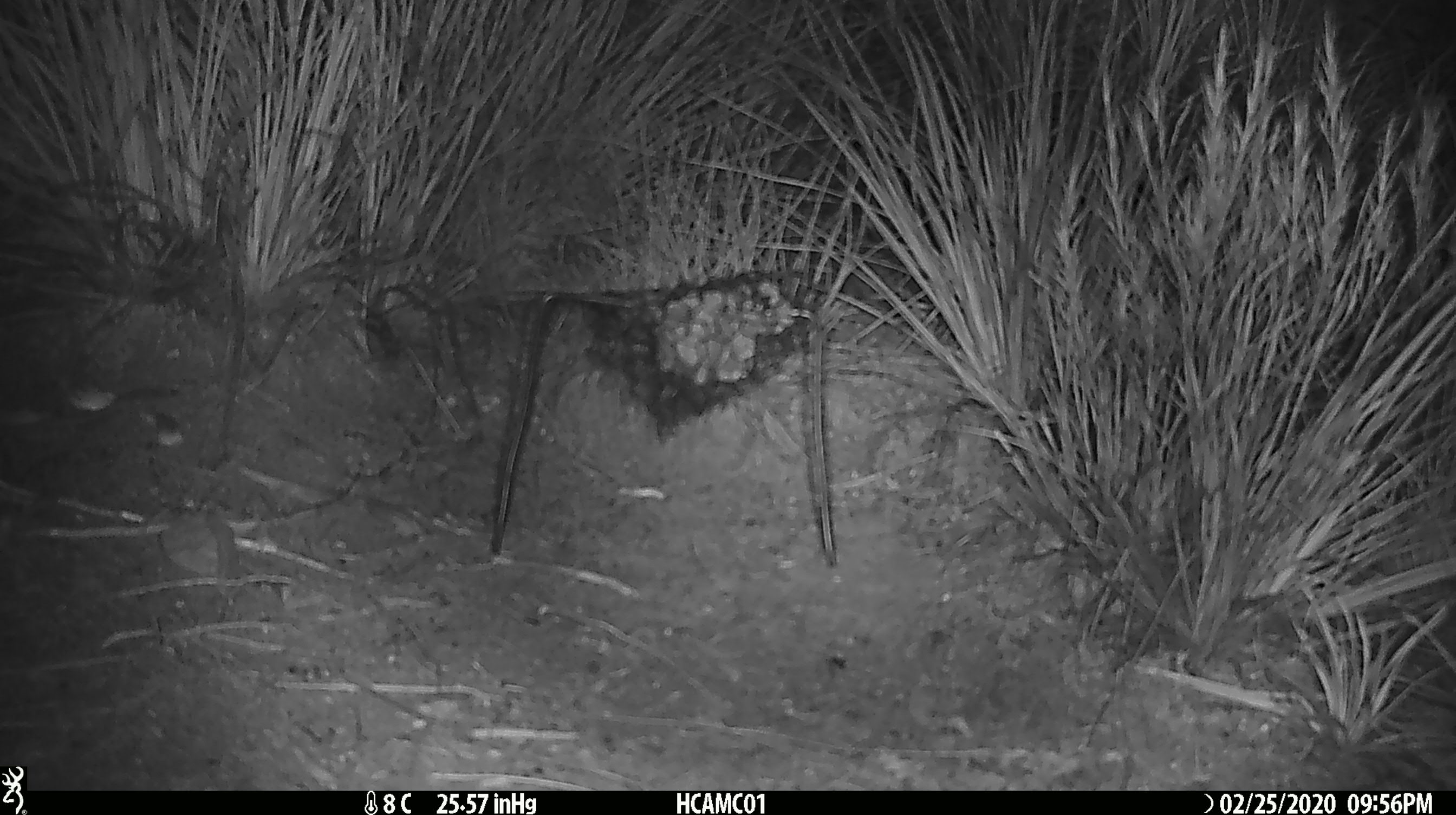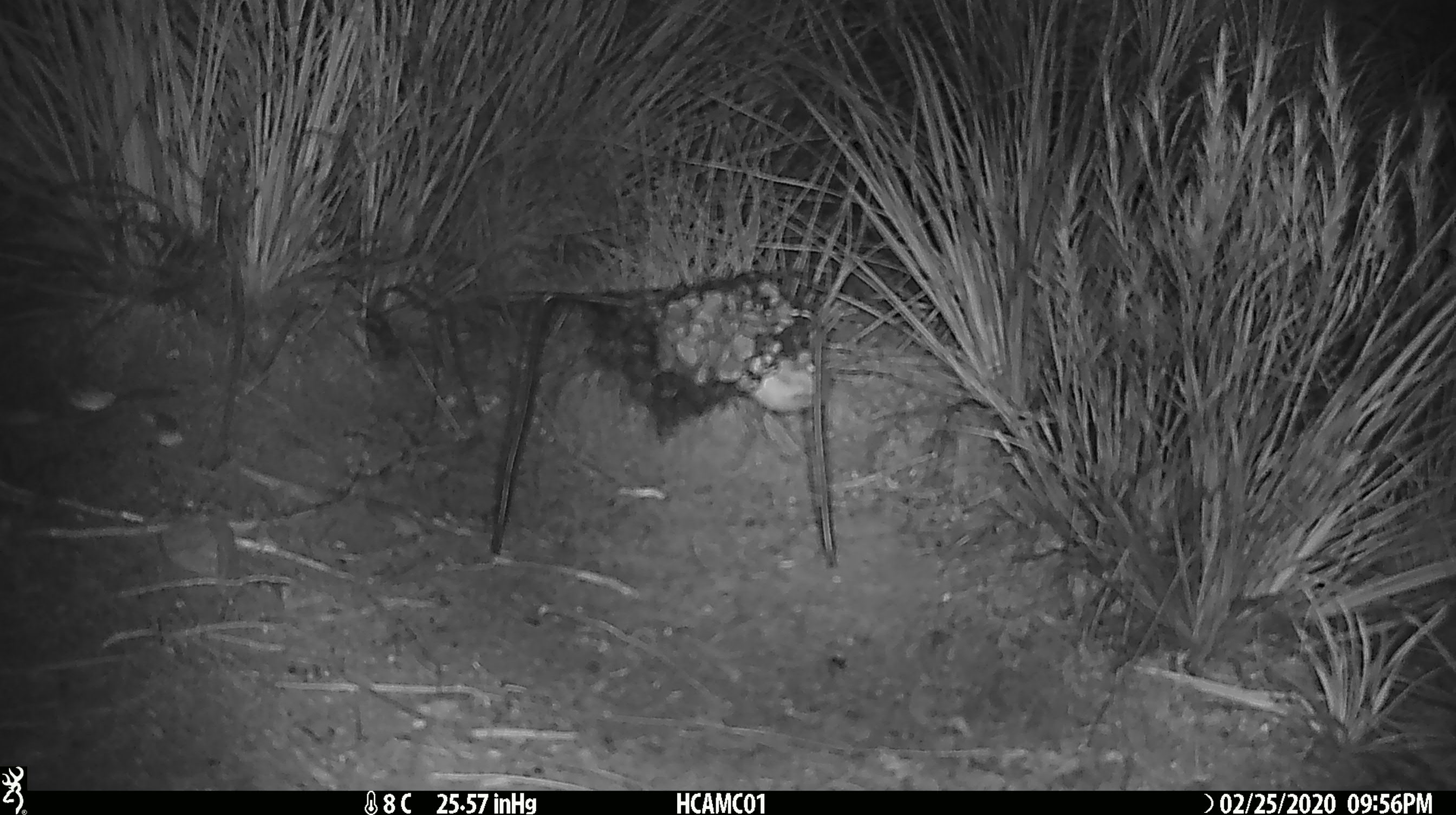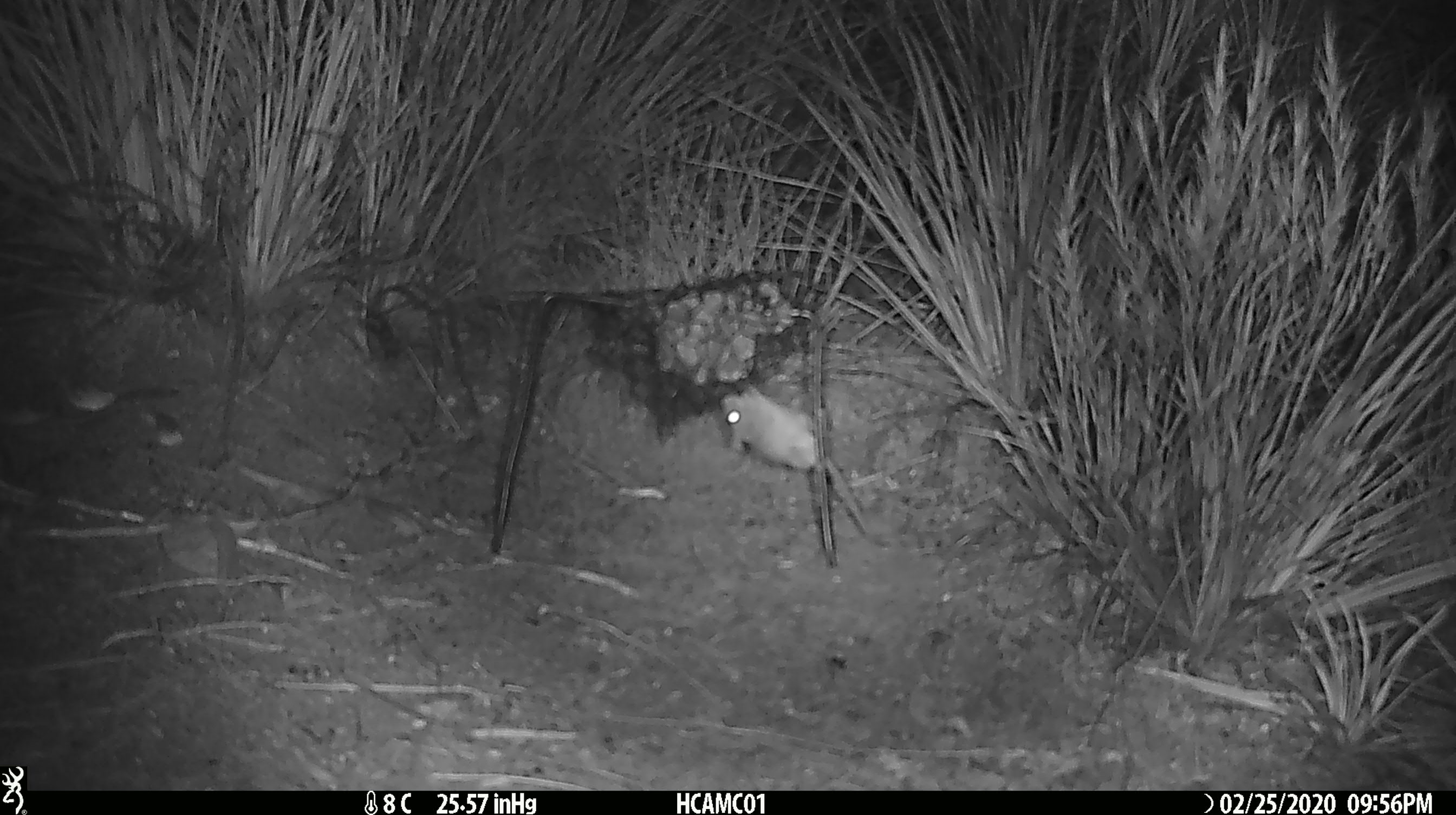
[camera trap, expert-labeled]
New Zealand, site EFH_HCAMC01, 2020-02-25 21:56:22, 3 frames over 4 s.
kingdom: Animalia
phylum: Chordata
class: Mammalia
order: Rodentia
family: Muridae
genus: Mus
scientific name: Mus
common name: mouse